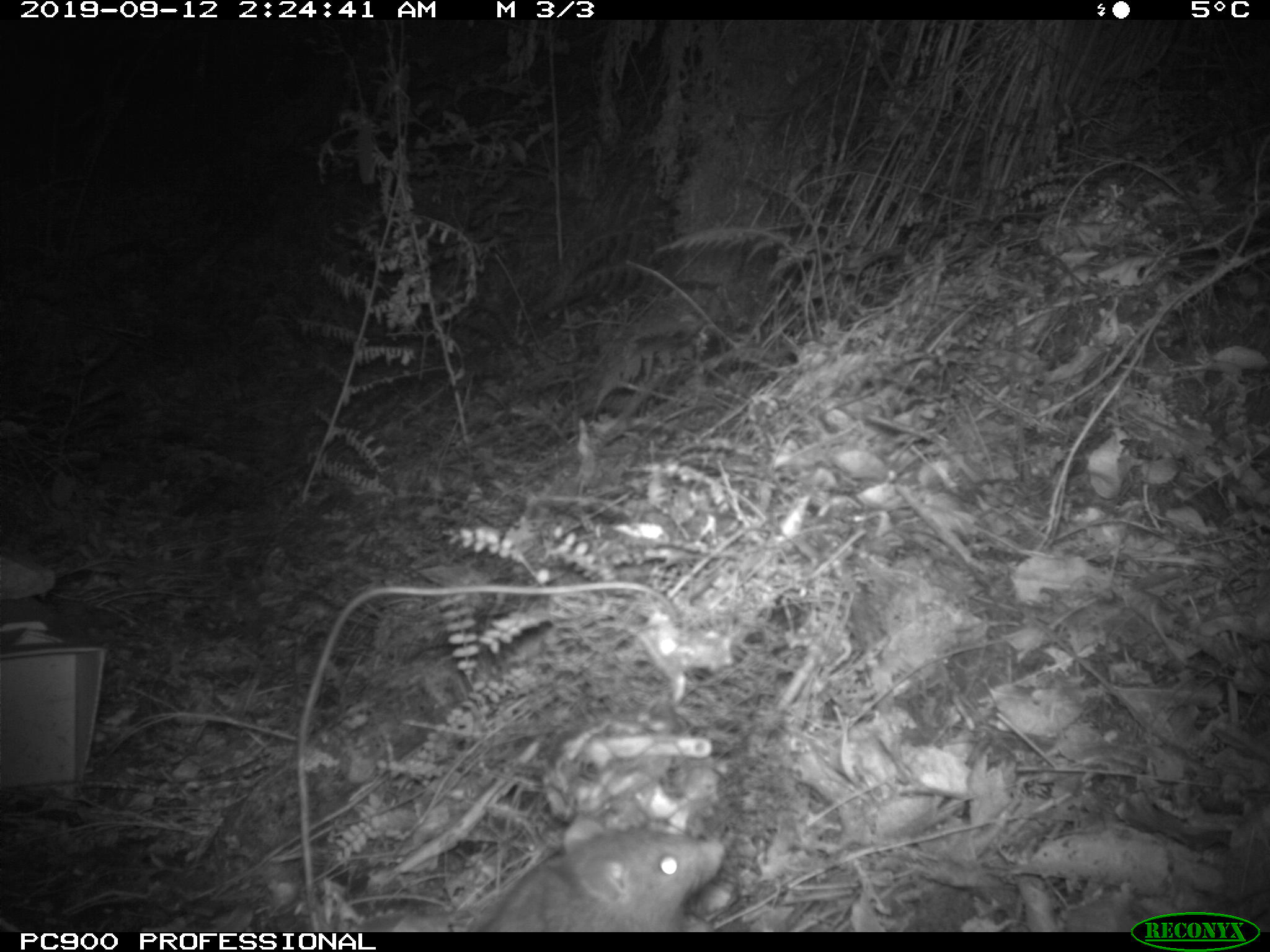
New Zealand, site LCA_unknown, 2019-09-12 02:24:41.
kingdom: Animalia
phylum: Chordata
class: Mammalia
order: Rodentia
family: Muridae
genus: Rattus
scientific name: Rattus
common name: rat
Rat (Rattus).